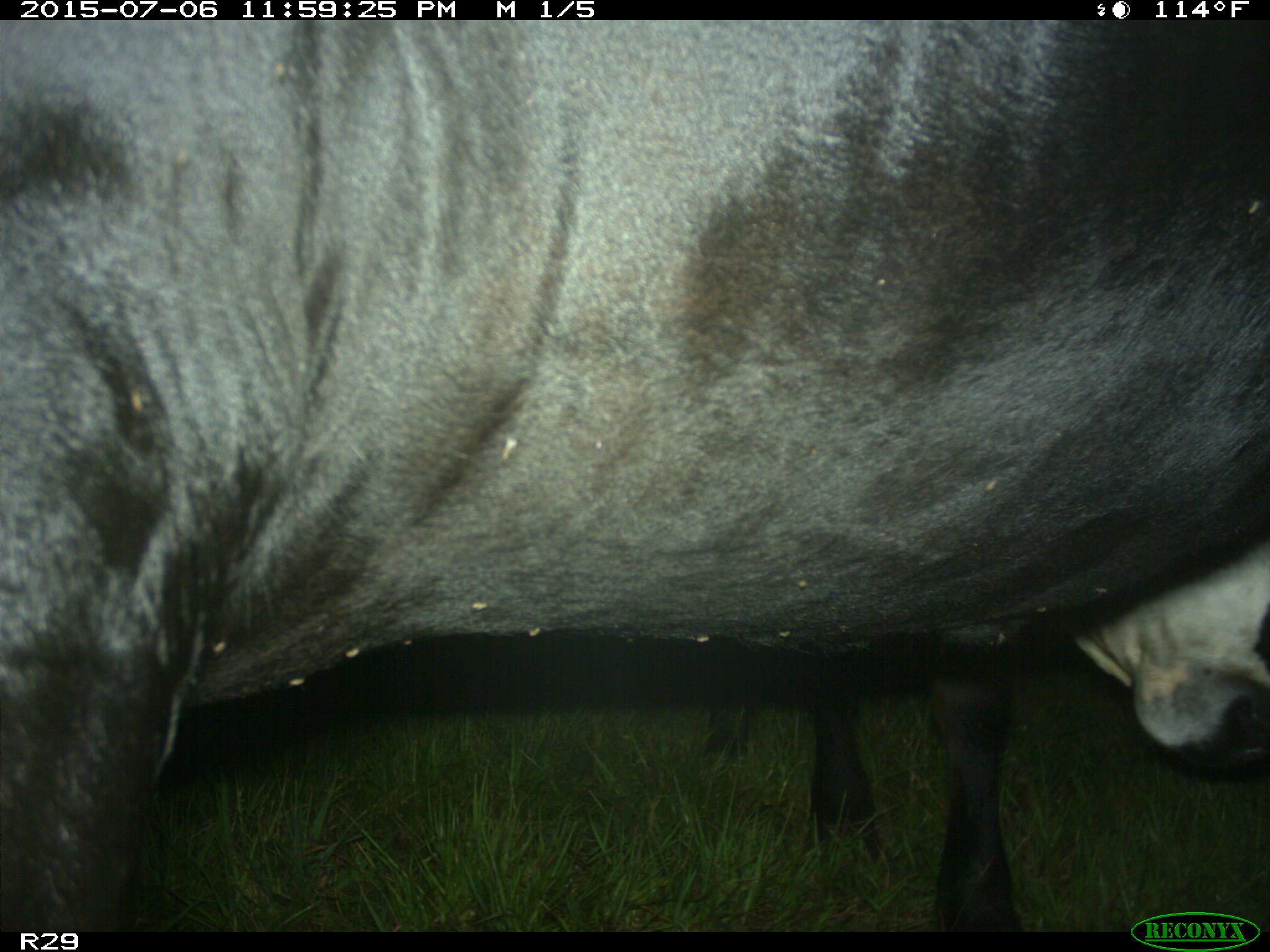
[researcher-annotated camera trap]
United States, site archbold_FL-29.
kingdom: Animalia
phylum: Chordata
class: Mammalia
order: Artiodactyla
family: Bovidae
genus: Bos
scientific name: Bos taurus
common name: domestic cow